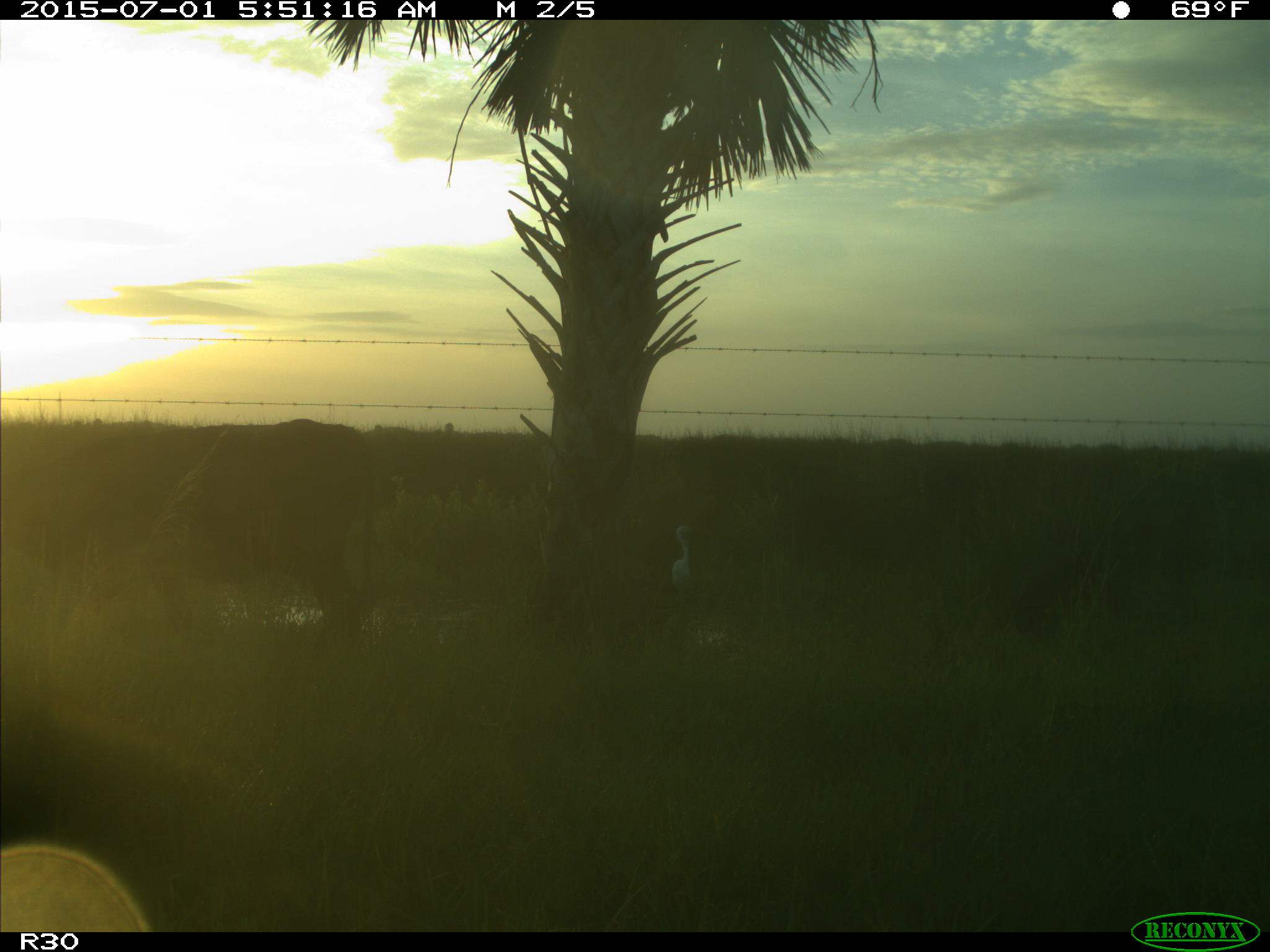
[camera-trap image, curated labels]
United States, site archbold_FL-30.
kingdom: Animalia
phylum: Chordata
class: Mammalia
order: Artiodactyla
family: Bovidae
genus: Bos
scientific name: Bos taurus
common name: domestic cow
Bos taurus (domestic cow).